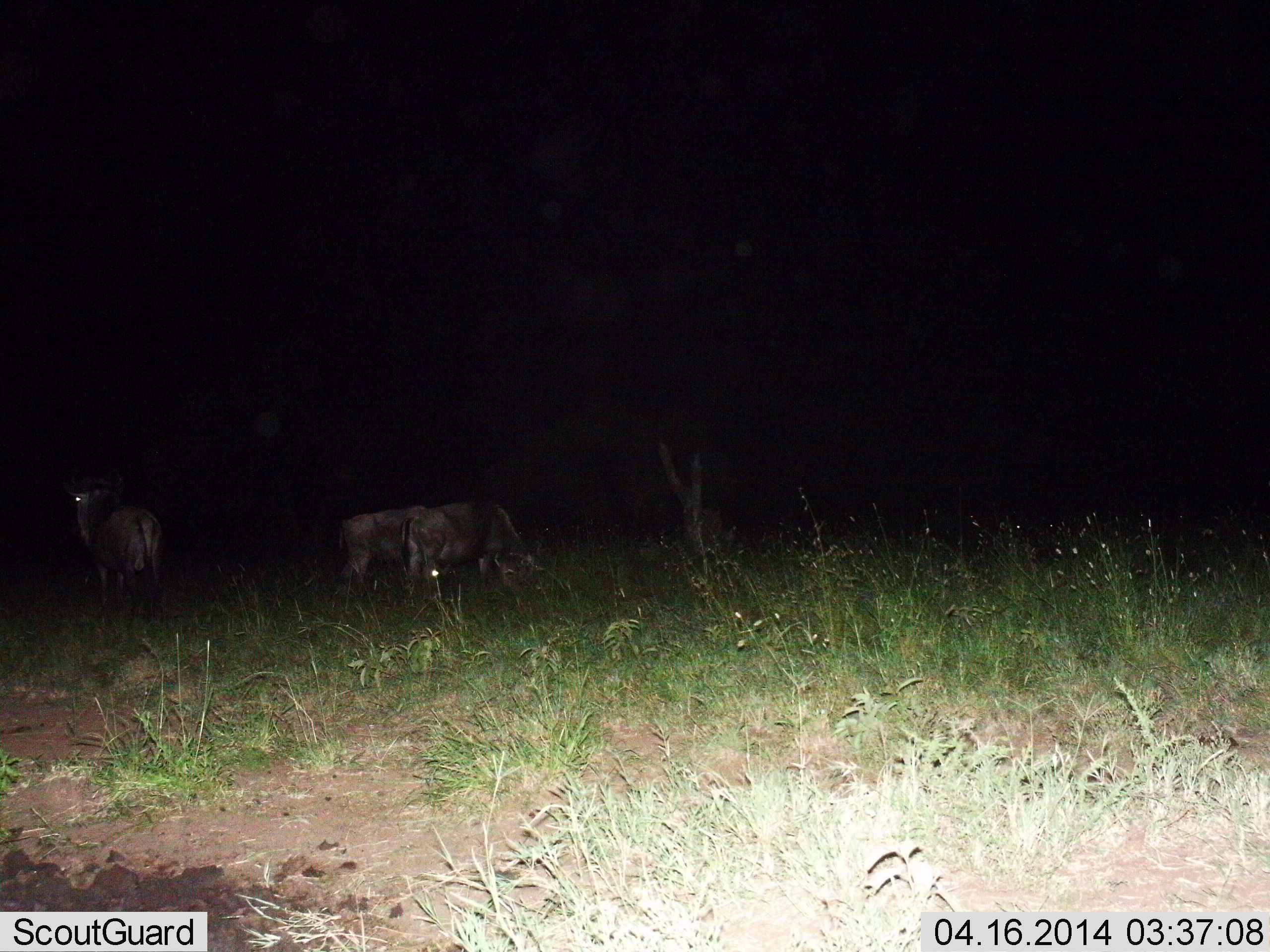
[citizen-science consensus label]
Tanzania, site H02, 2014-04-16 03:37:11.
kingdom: Animalia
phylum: Chordata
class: Mammalia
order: Artiodactyla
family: Bovidae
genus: Connochaetes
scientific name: Connochaetes taurinus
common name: blue wildebeest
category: wildebeest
Wildebeest (blue wildebeest) (Connochaetes taurinus), count 3. Behavior (volunteer vote fractions): standing 70%, resting 0%, moving 0%, interacting 0%. Young present (vote fraction): 0%. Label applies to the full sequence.